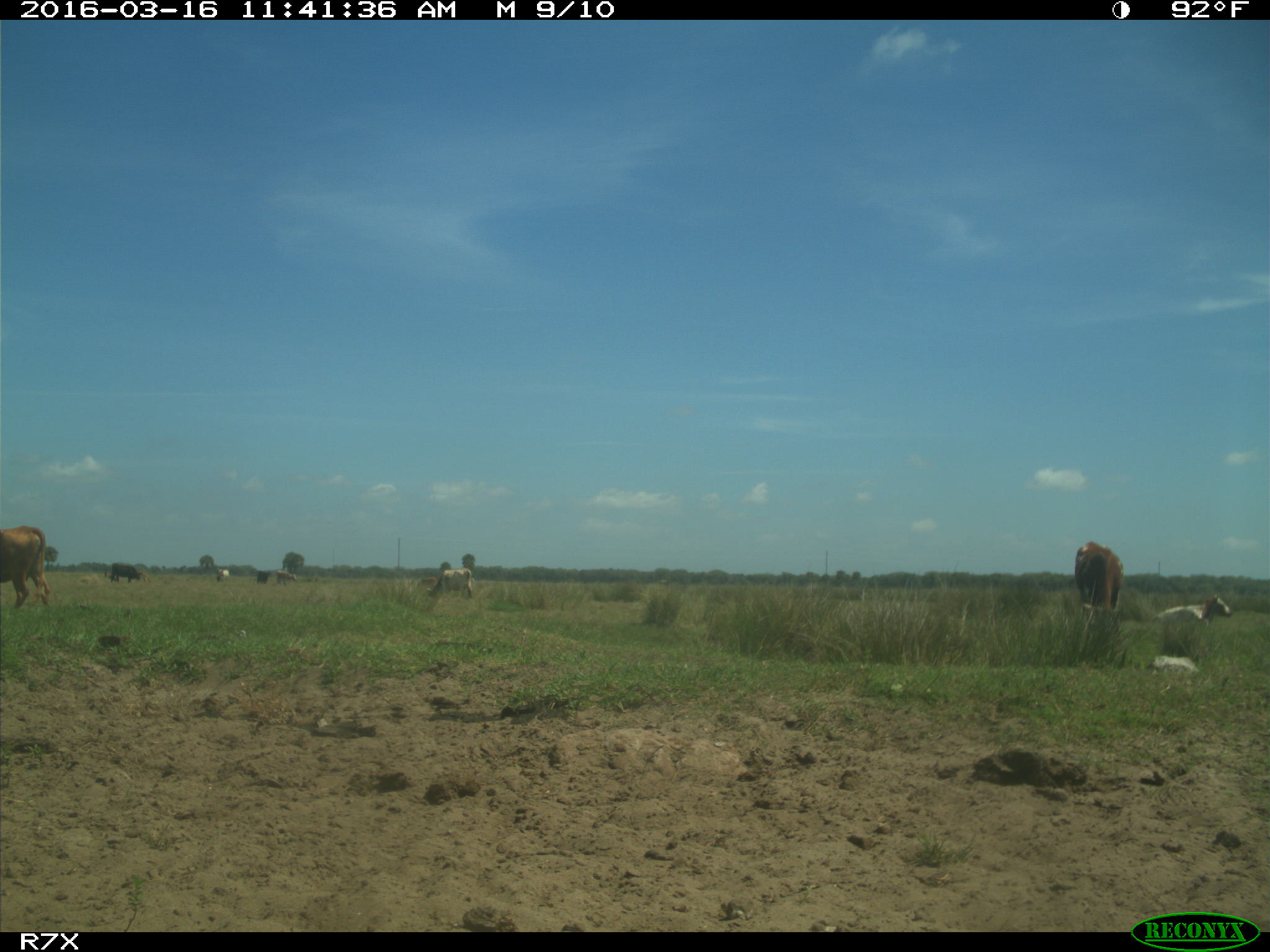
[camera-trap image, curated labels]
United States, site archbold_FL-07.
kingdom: Animalia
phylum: Chordata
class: Mammalia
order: Artiodactyla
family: Bovidae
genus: Bos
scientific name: Bos taurus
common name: domestic cow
Bos taurus (domestic cow).